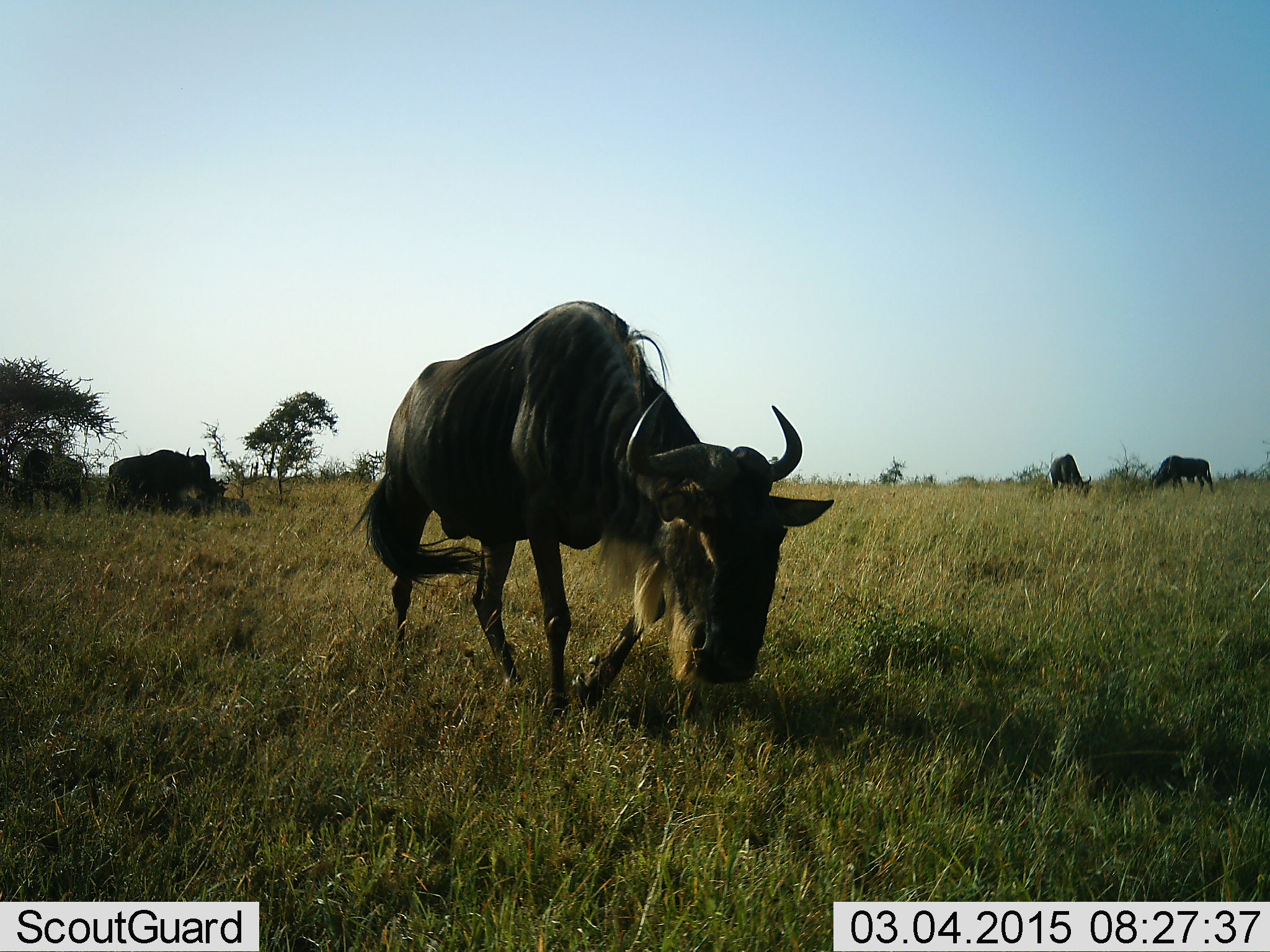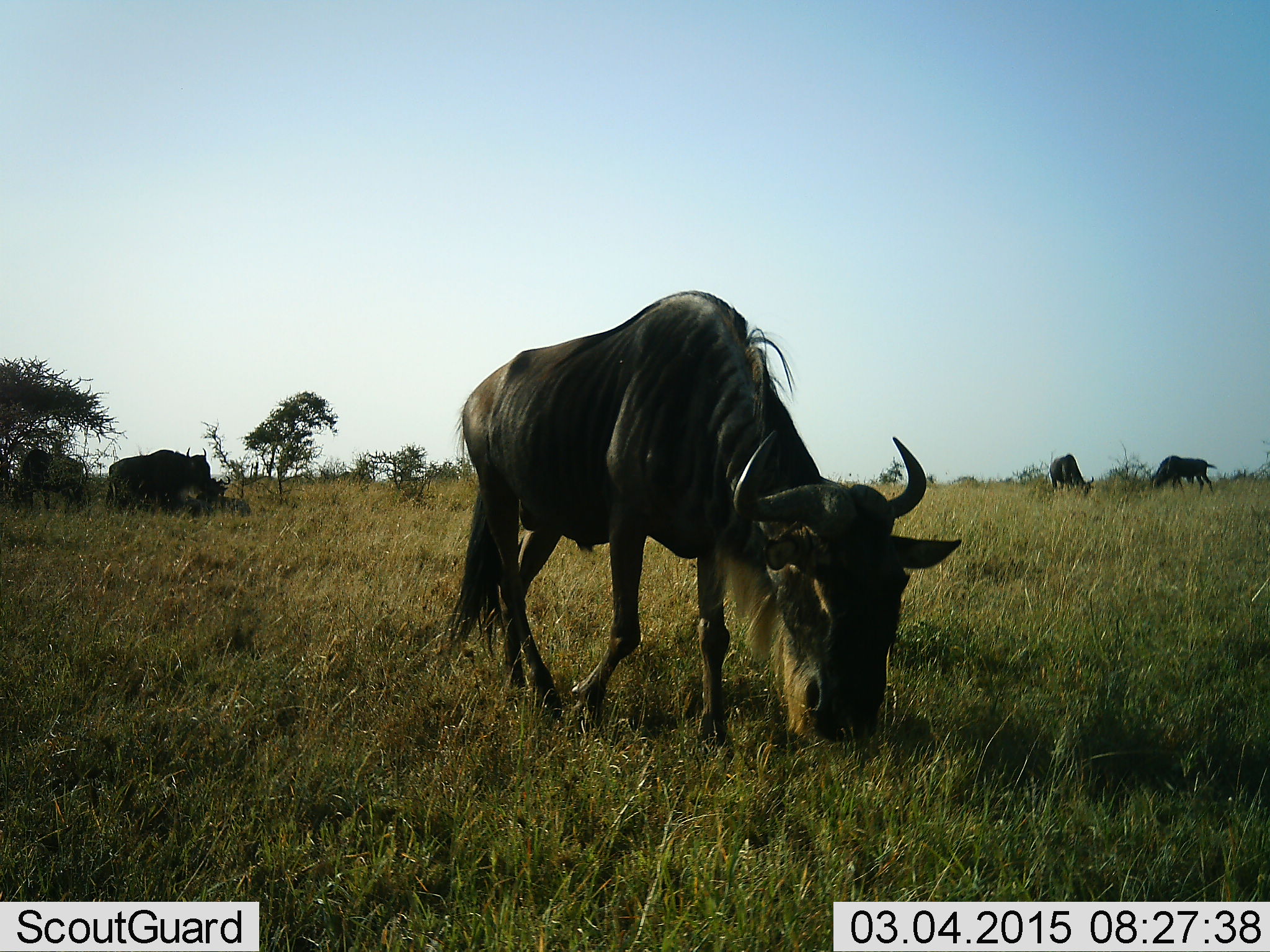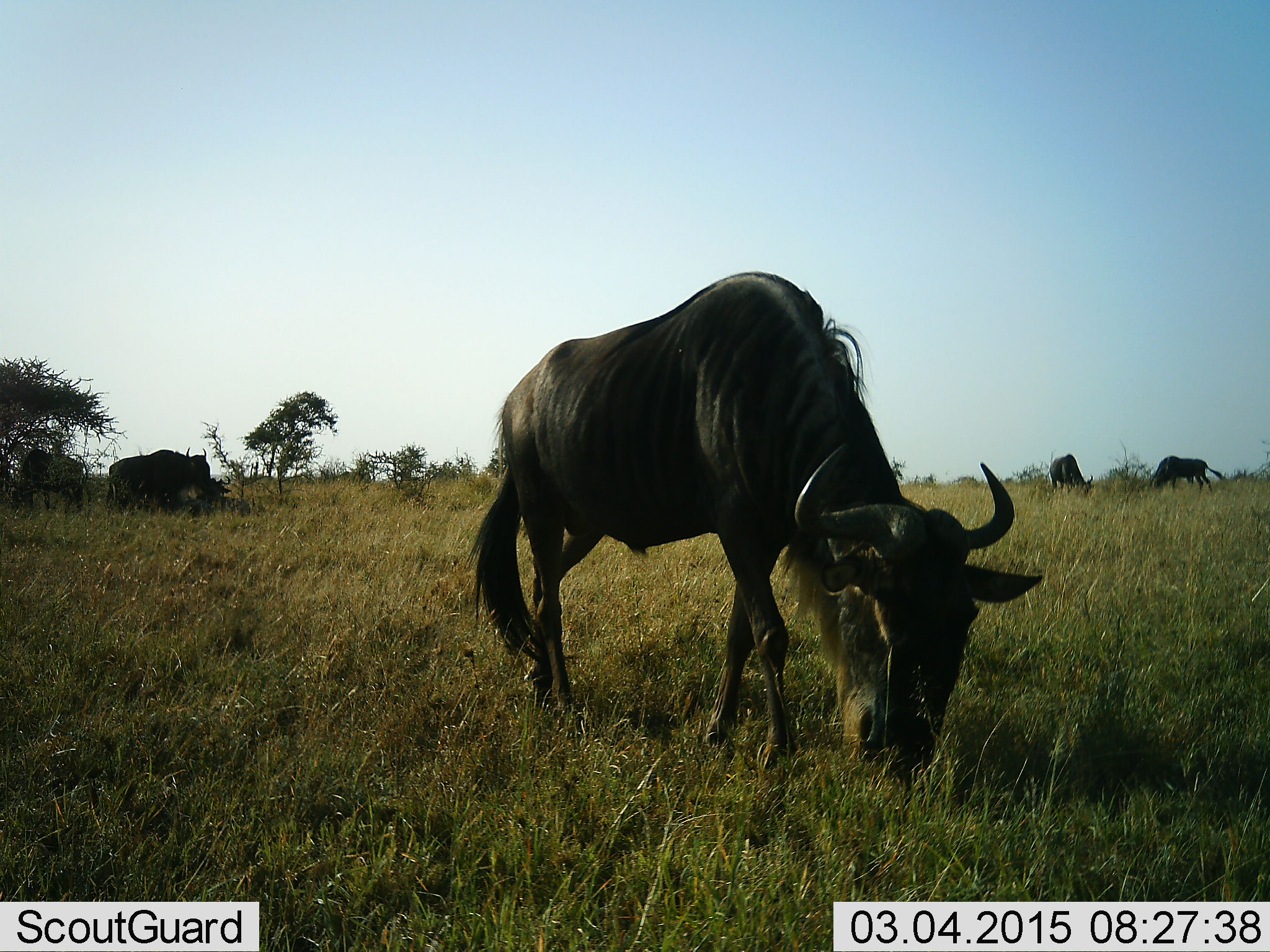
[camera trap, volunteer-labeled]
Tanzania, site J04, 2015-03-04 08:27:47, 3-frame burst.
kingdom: Animalia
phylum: Chordata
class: Mammalia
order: Artiodactyla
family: Bovidae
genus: Connochaetes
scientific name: Connochaetes taurinus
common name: blue wildebeest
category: wildebeest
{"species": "wildebeest (blue wildebeest) (Connochaetes taurinus)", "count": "5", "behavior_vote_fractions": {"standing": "30%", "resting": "20%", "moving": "30%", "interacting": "0%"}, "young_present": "0%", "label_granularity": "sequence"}